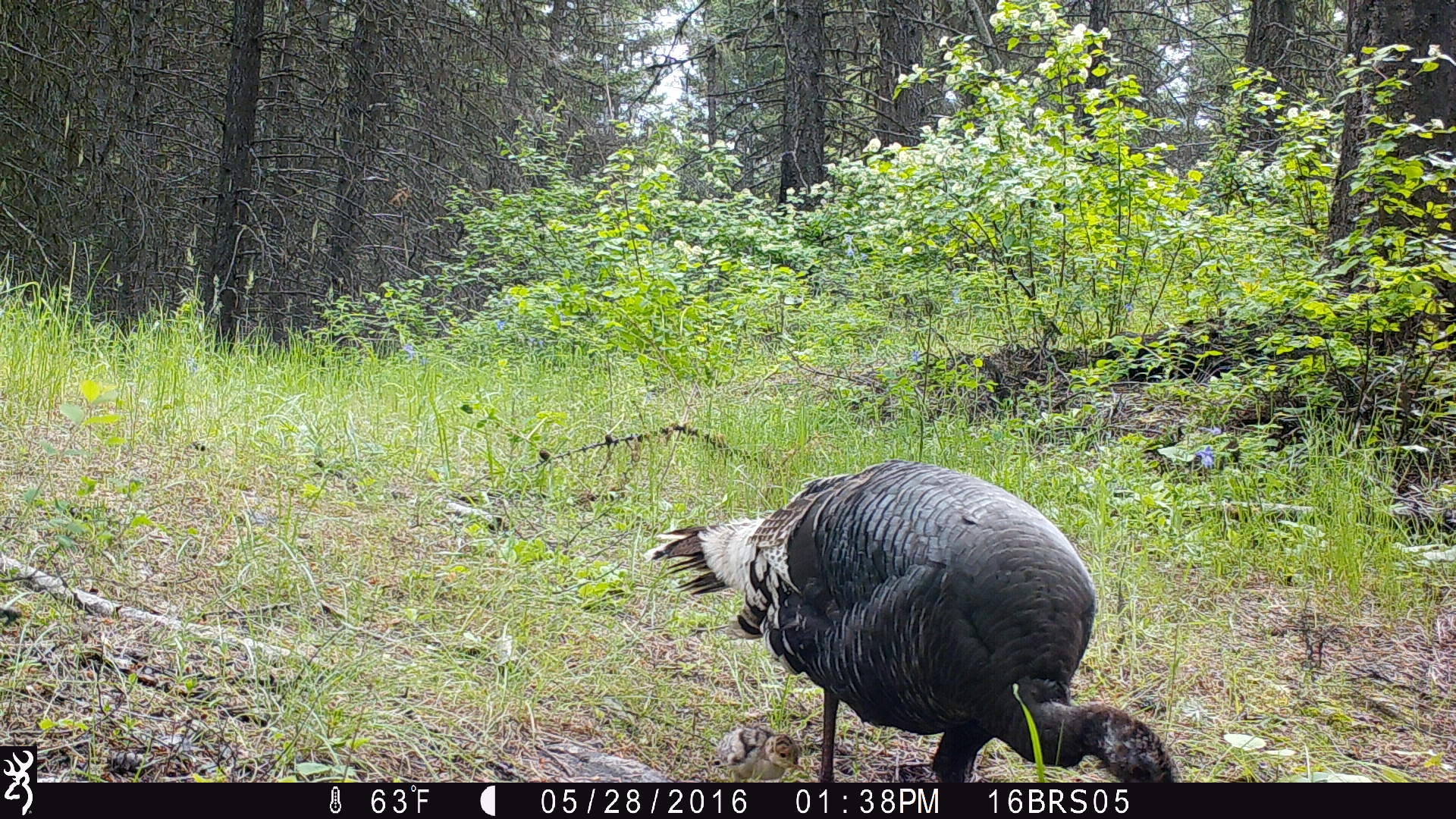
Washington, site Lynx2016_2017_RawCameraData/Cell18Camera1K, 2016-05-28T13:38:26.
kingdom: Animalia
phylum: Chordata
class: Aves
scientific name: Aves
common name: birds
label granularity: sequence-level